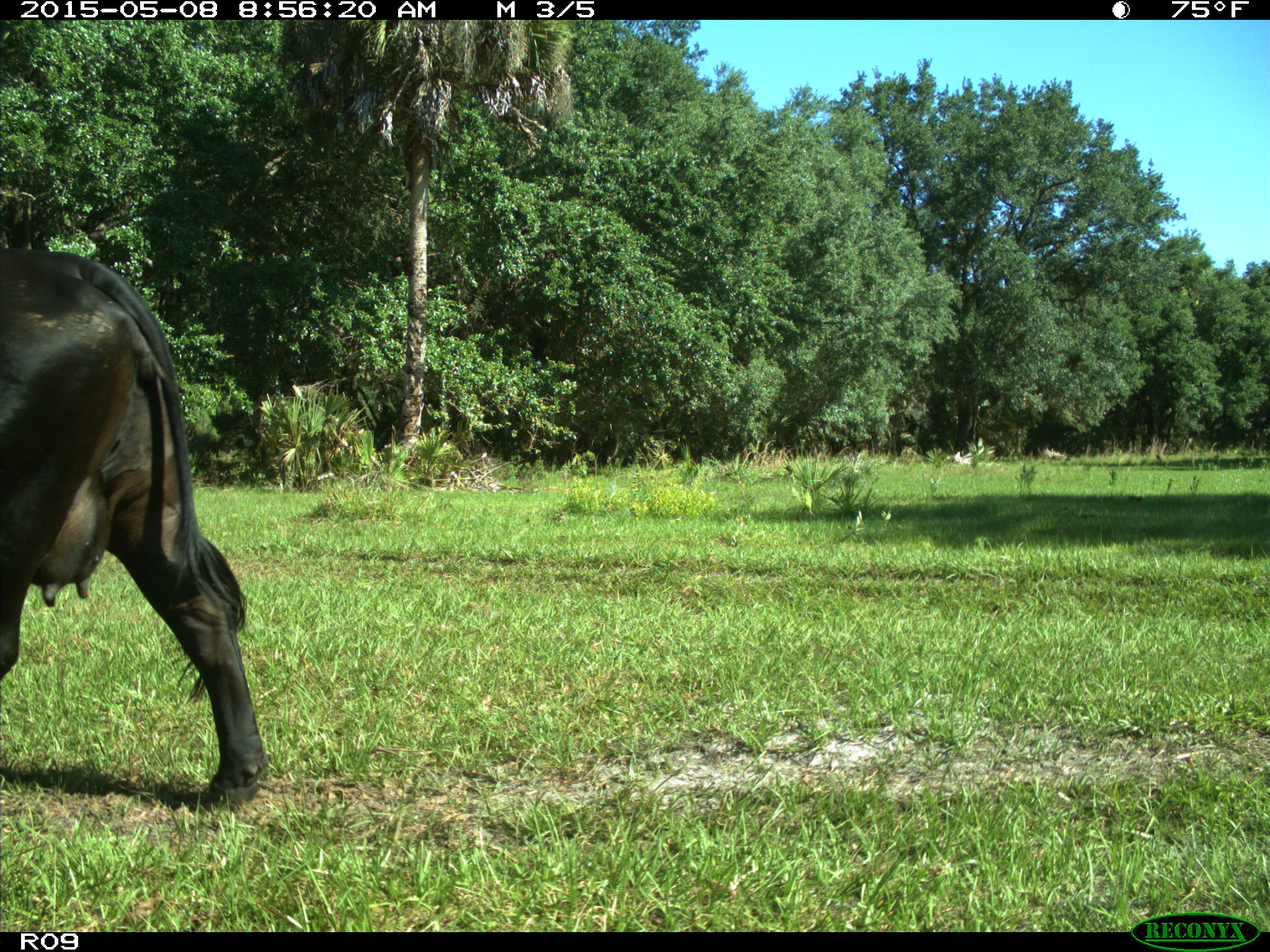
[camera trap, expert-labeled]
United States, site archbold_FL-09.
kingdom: Animalia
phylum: Chordata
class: Mammalia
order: Artiodactyla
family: Bovidae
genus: Bos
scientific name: Bos taurus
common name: domestic cow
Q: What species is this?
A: Bos taurus (domestic cow).